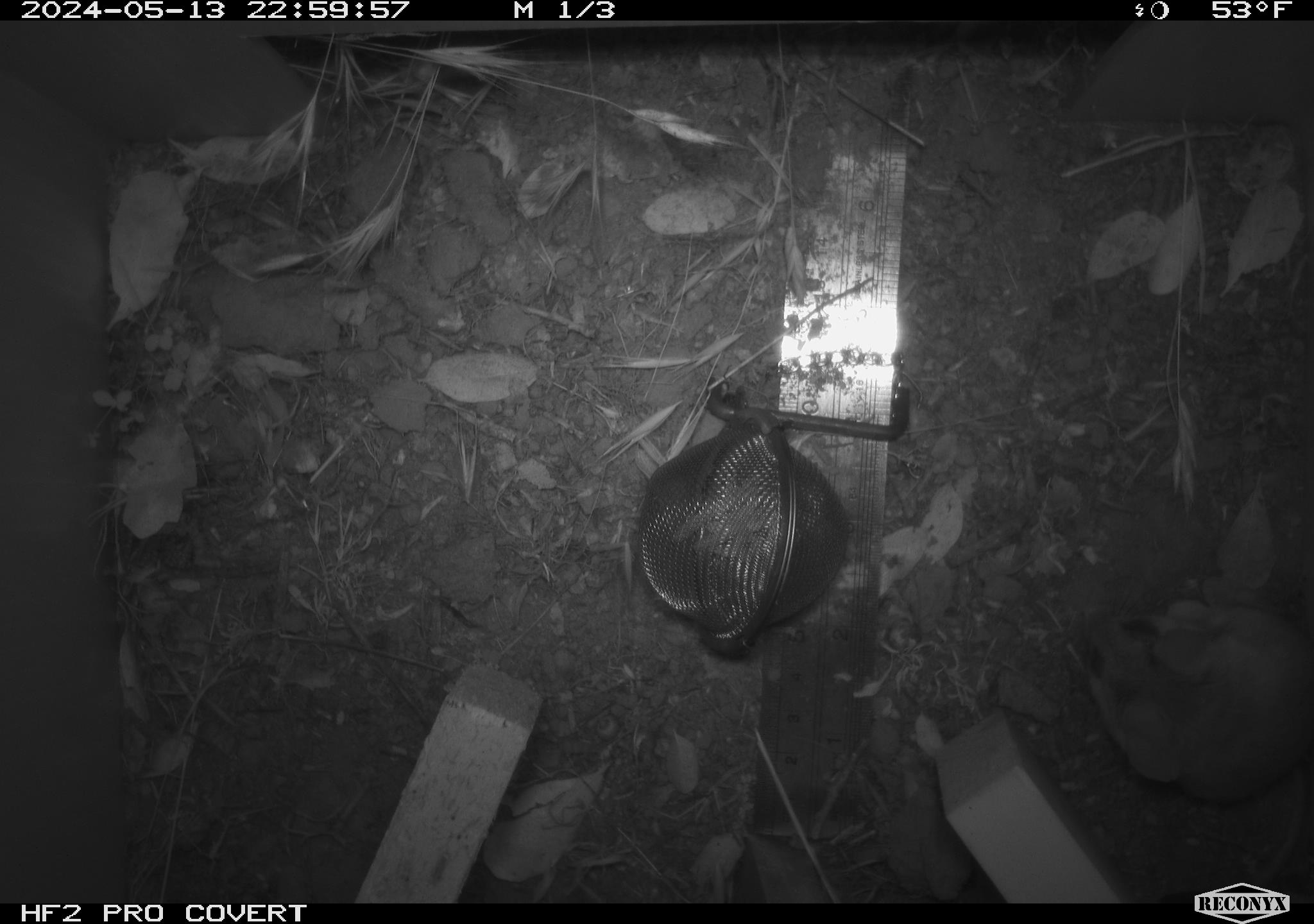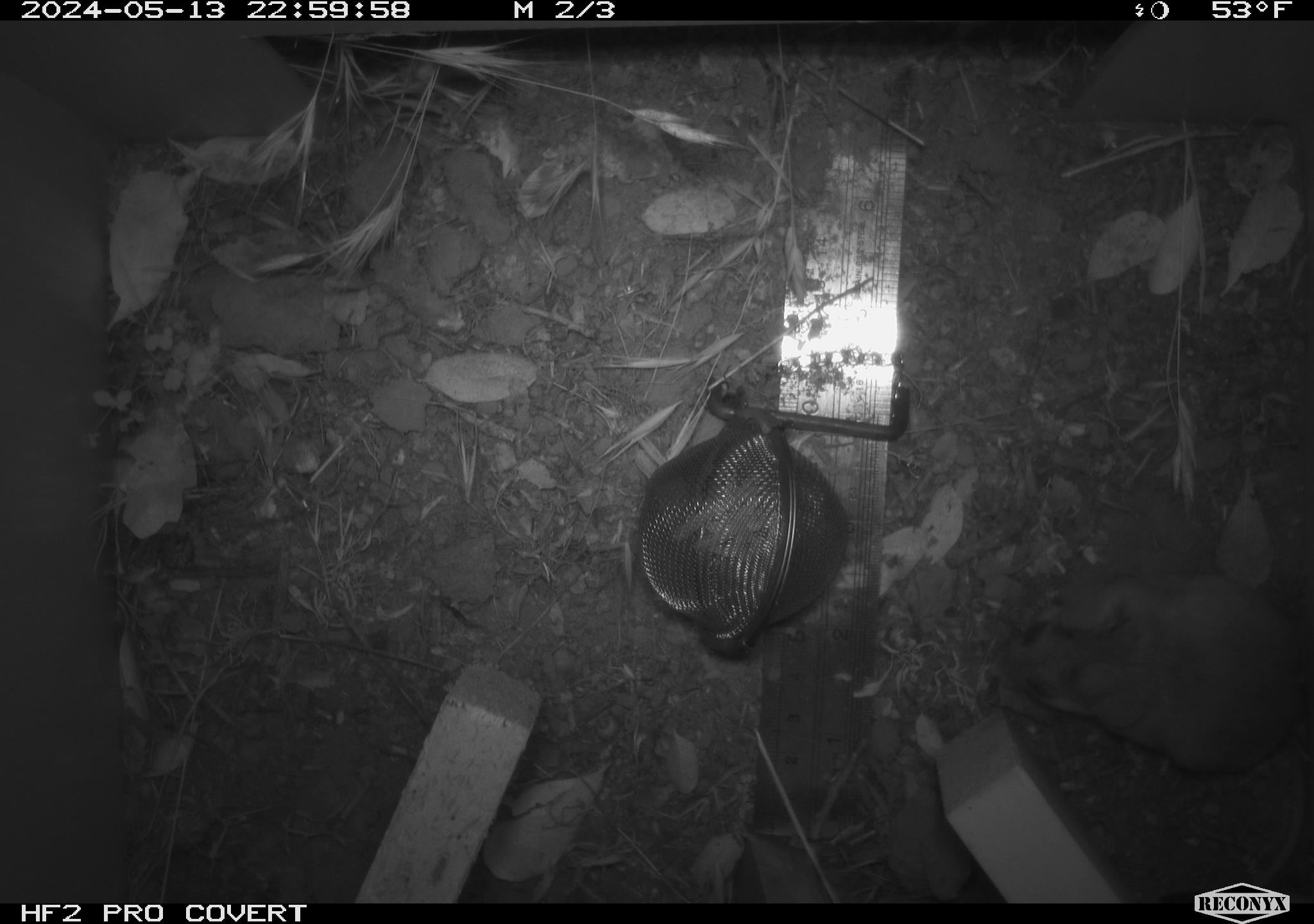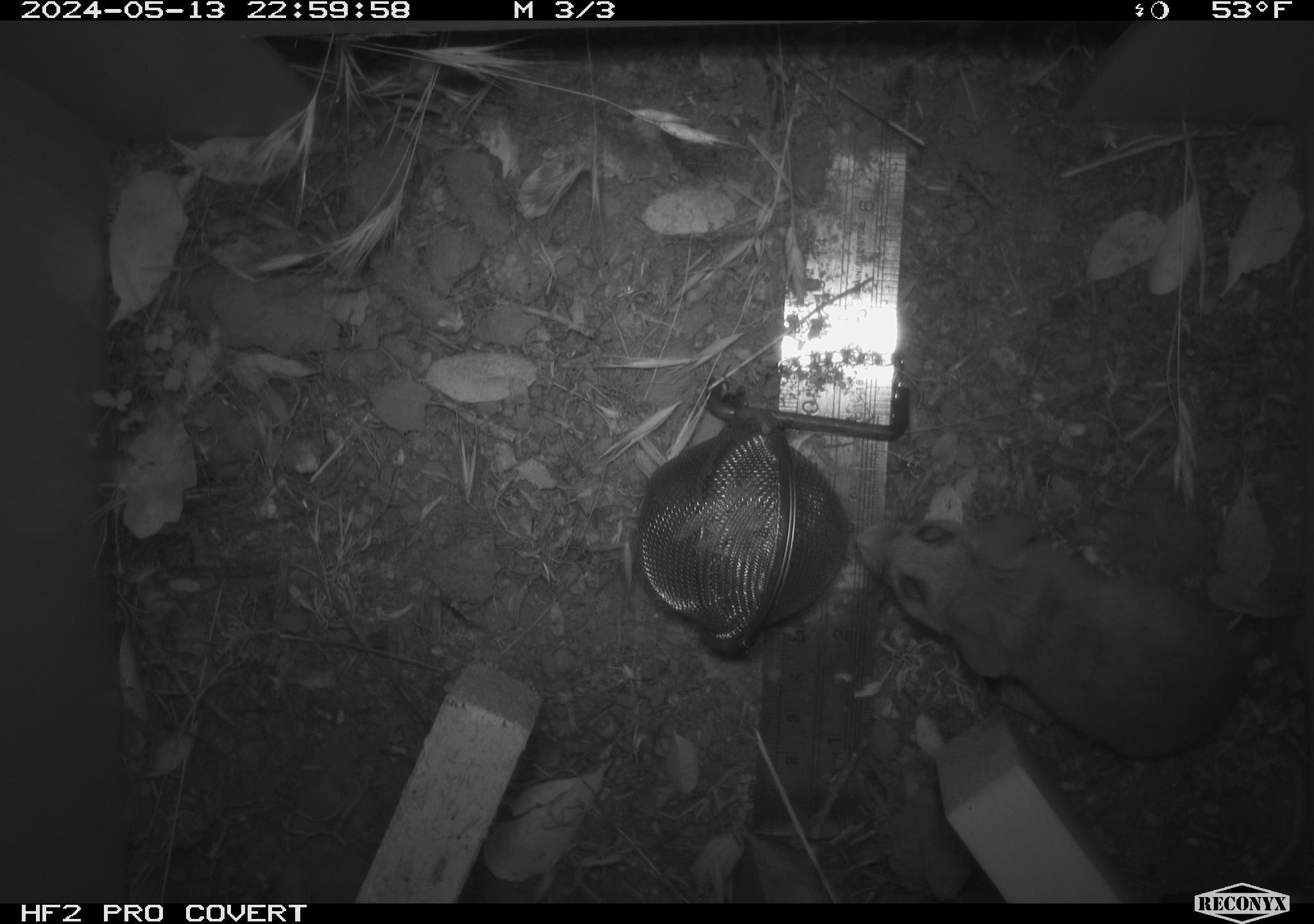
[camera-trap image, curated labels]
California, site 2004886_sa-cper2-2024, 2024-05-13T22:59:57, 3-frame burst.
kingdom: Animalia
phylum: Chordata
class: Mammalia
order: Rodentia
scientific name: Rodentia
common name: rodent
Rodent (Rodentia).